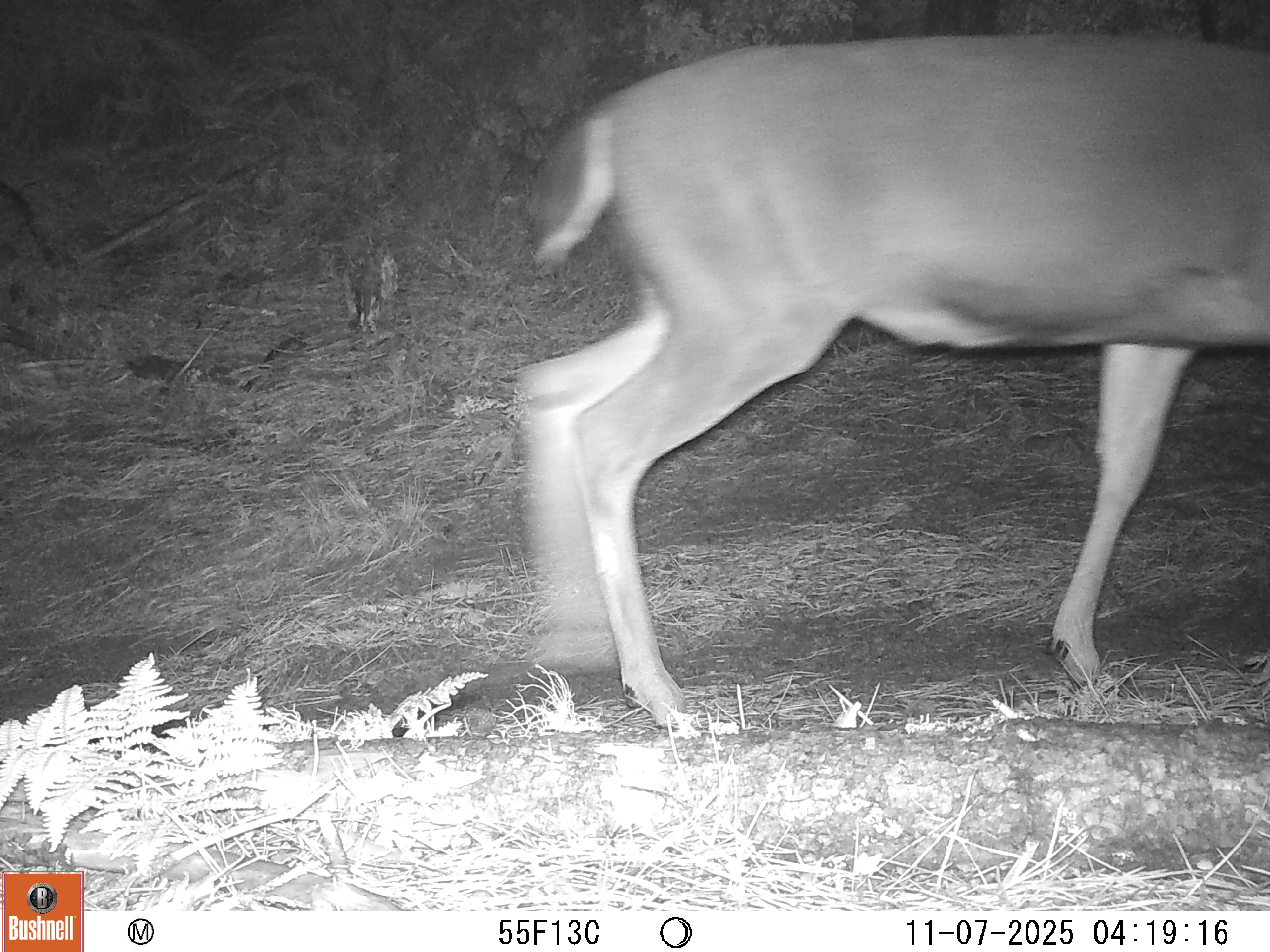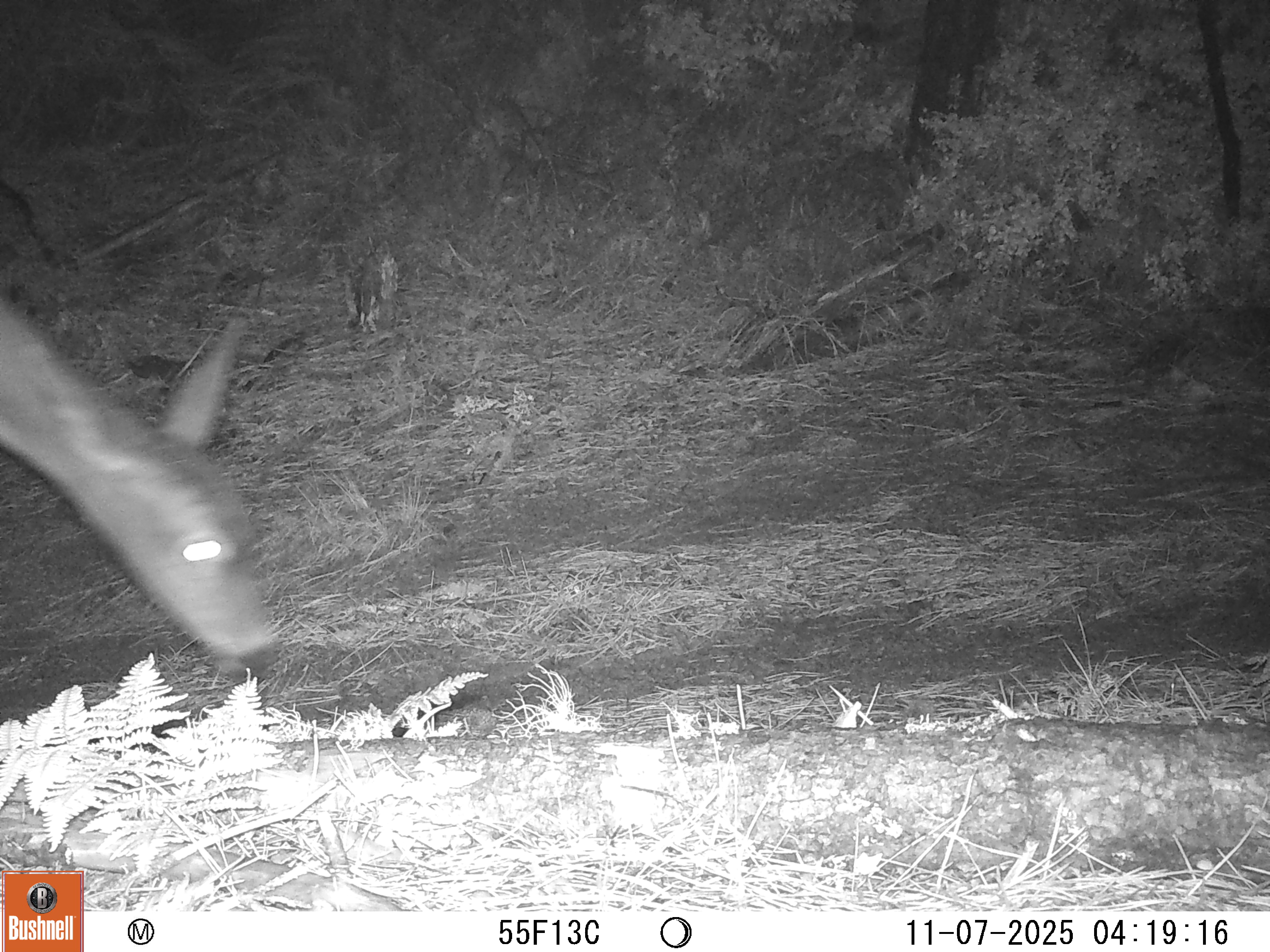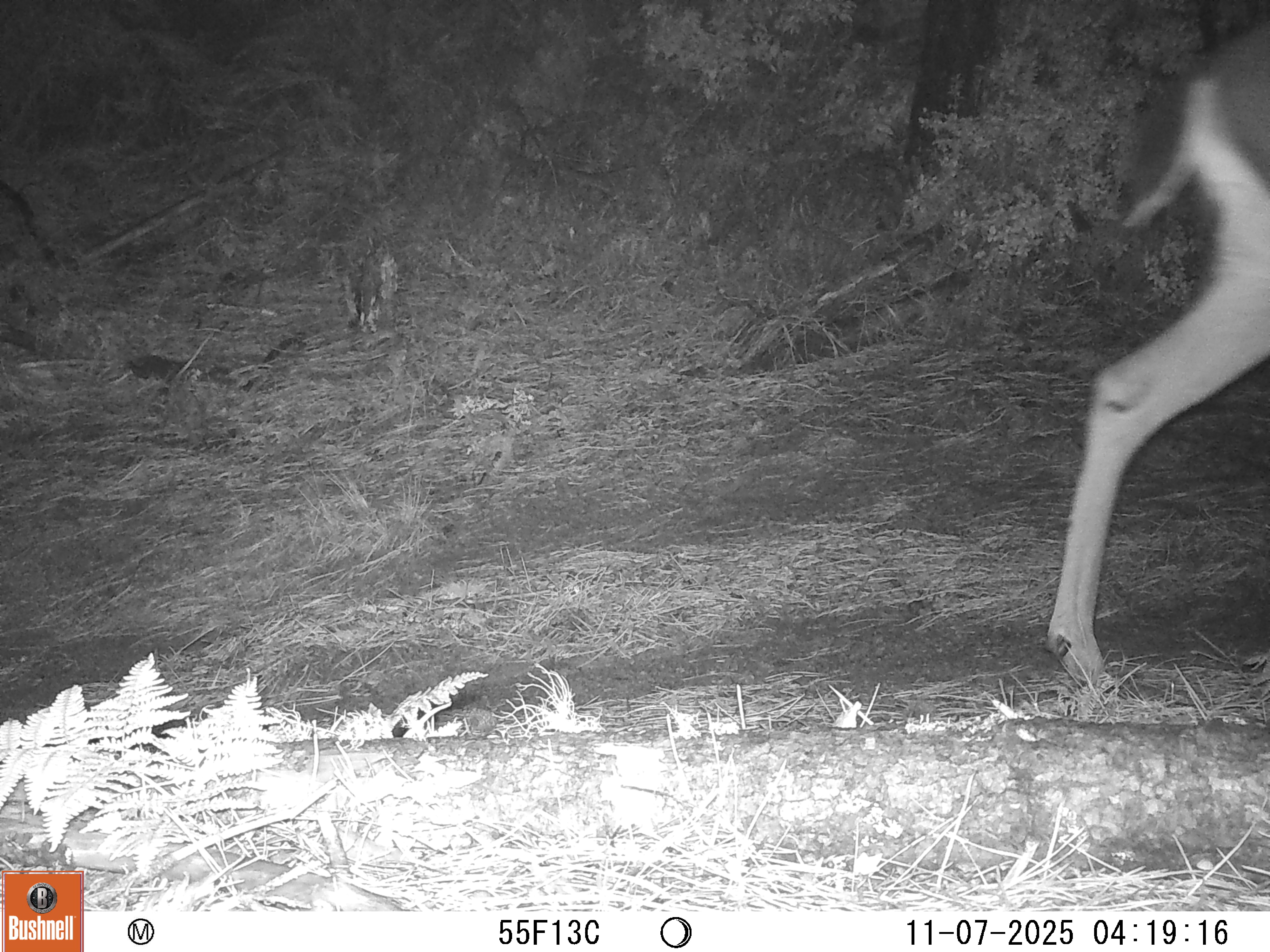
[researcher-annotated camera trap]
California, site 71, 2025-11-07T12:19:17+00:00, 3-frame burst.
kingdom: Animalia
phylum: Chordata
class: Mammalia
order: Artiodactyla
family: Cervidae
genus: Odocoileus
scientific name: Odocoileus hemionus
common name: mule deer